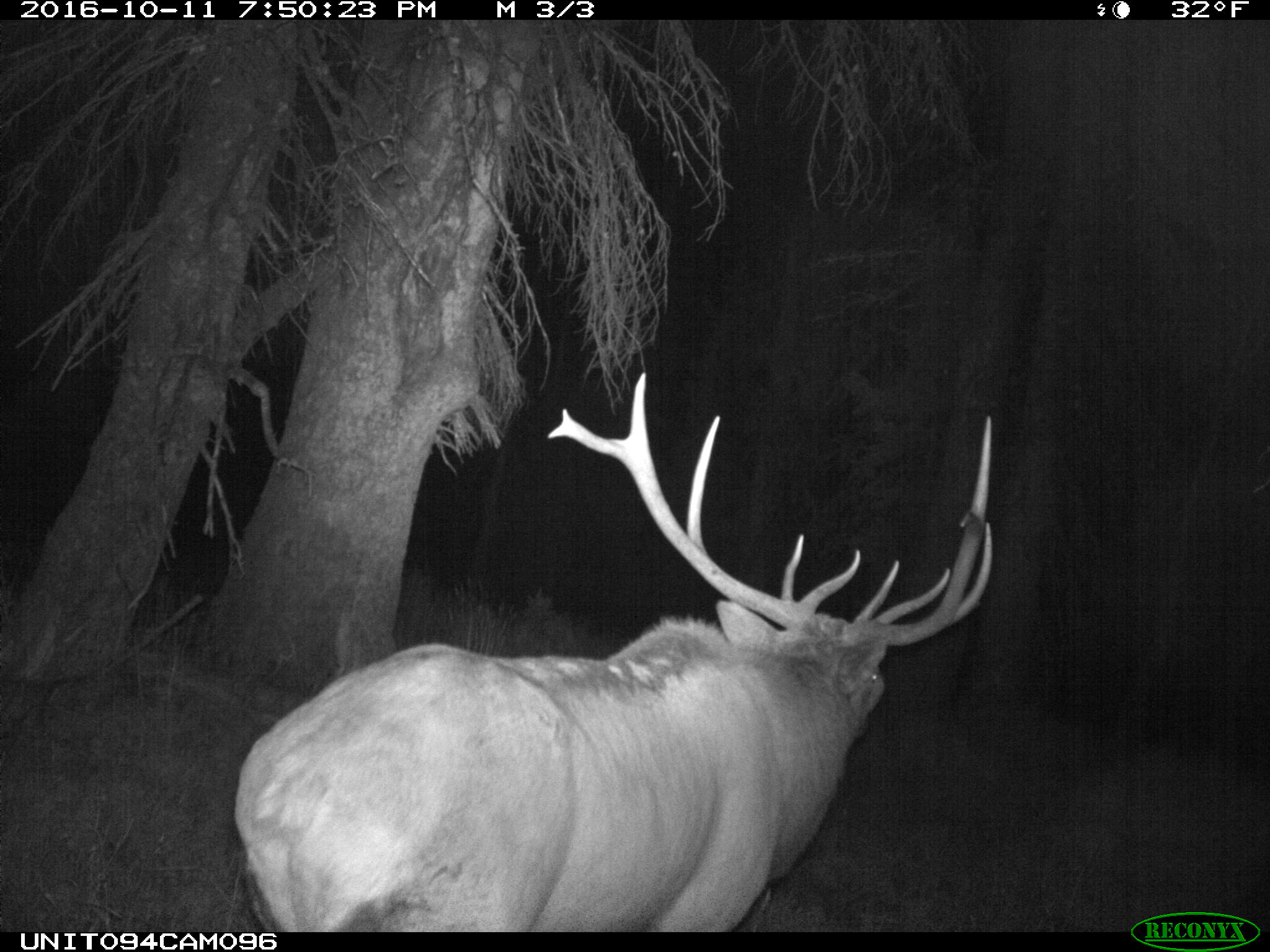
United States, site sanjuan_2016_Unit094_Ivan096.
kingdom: Animalia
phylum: Chordata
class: Mammalia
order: Artiodactyla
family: Cervidae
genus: Cervus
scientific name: Cervus elaphus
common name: red deer